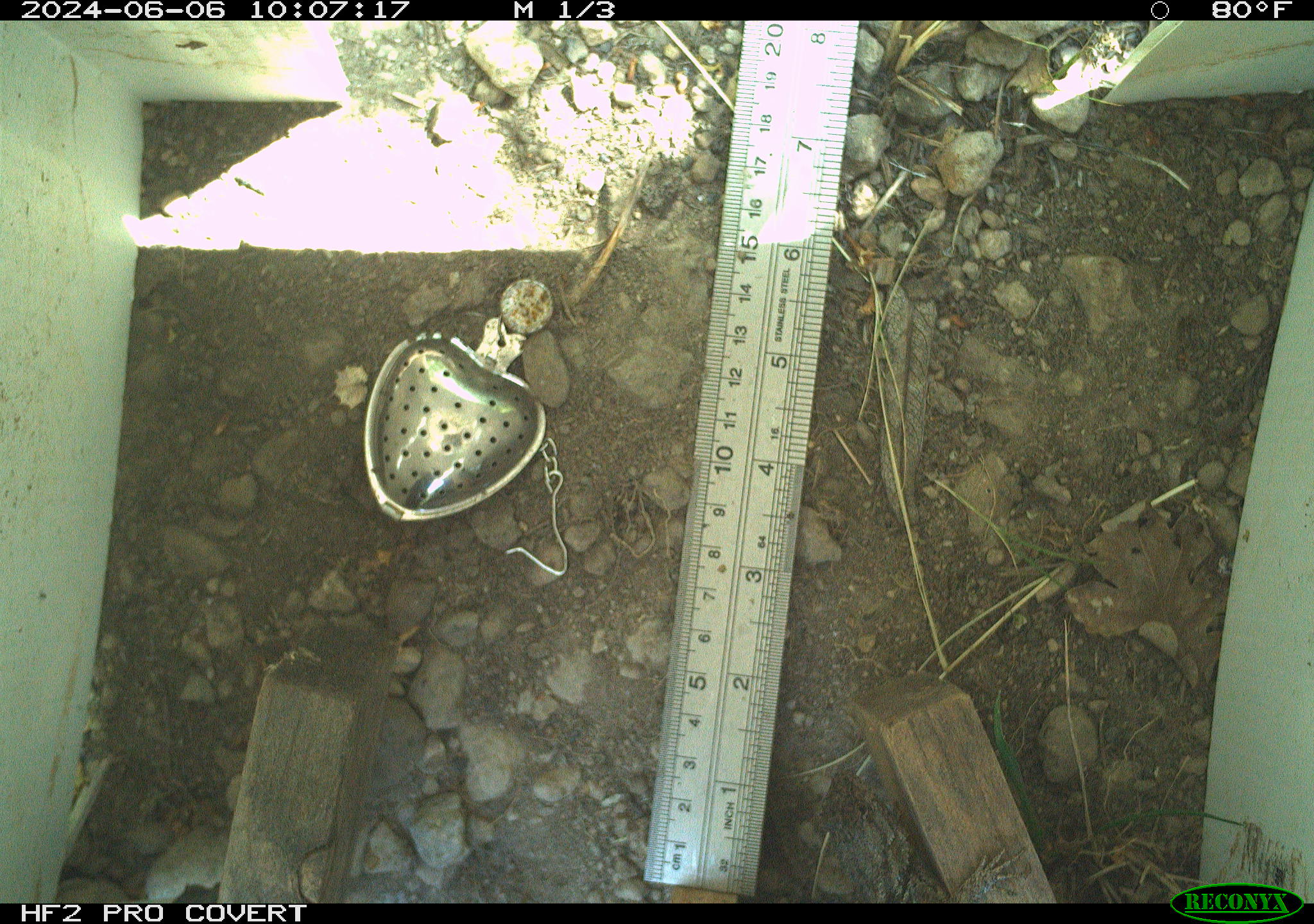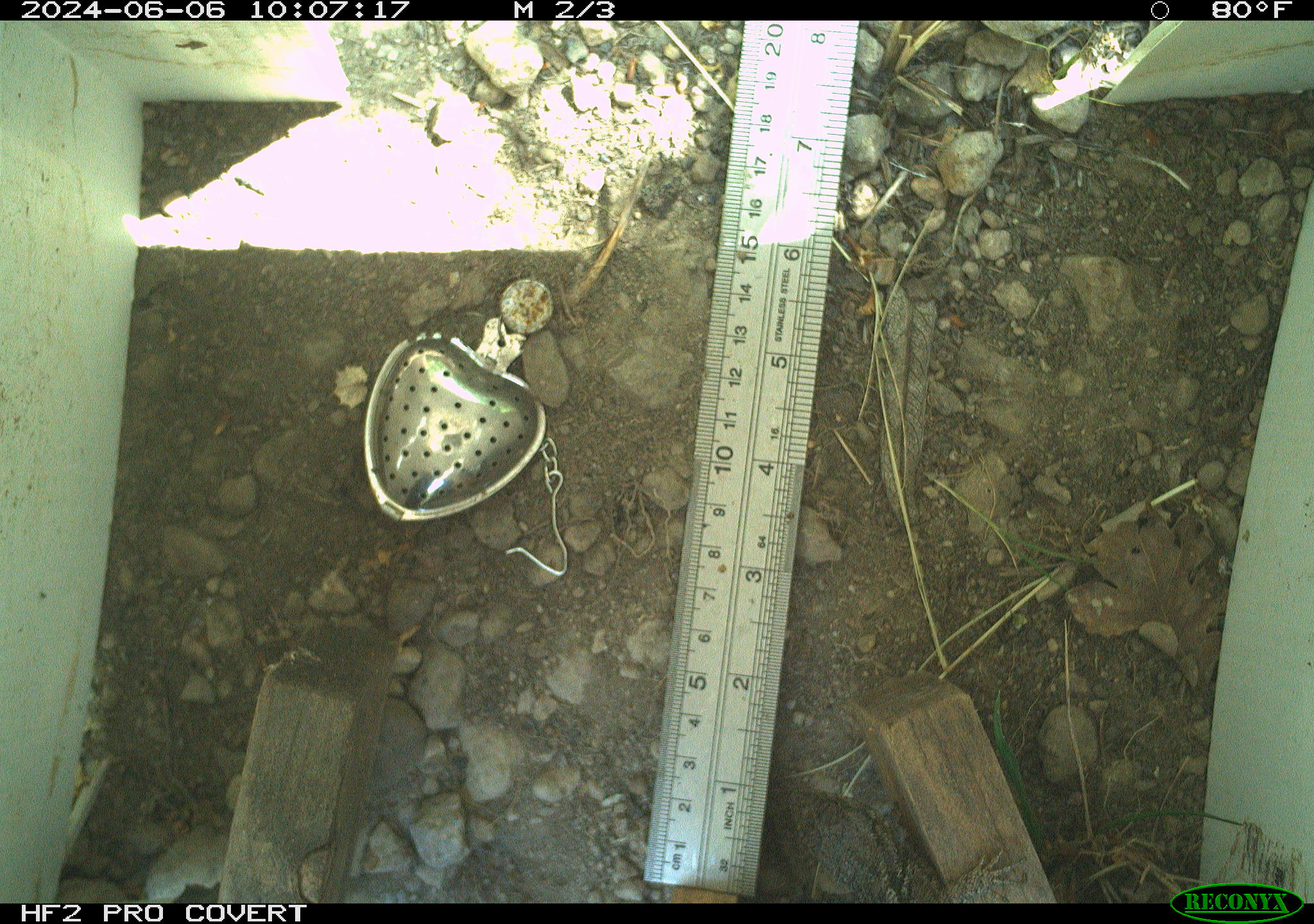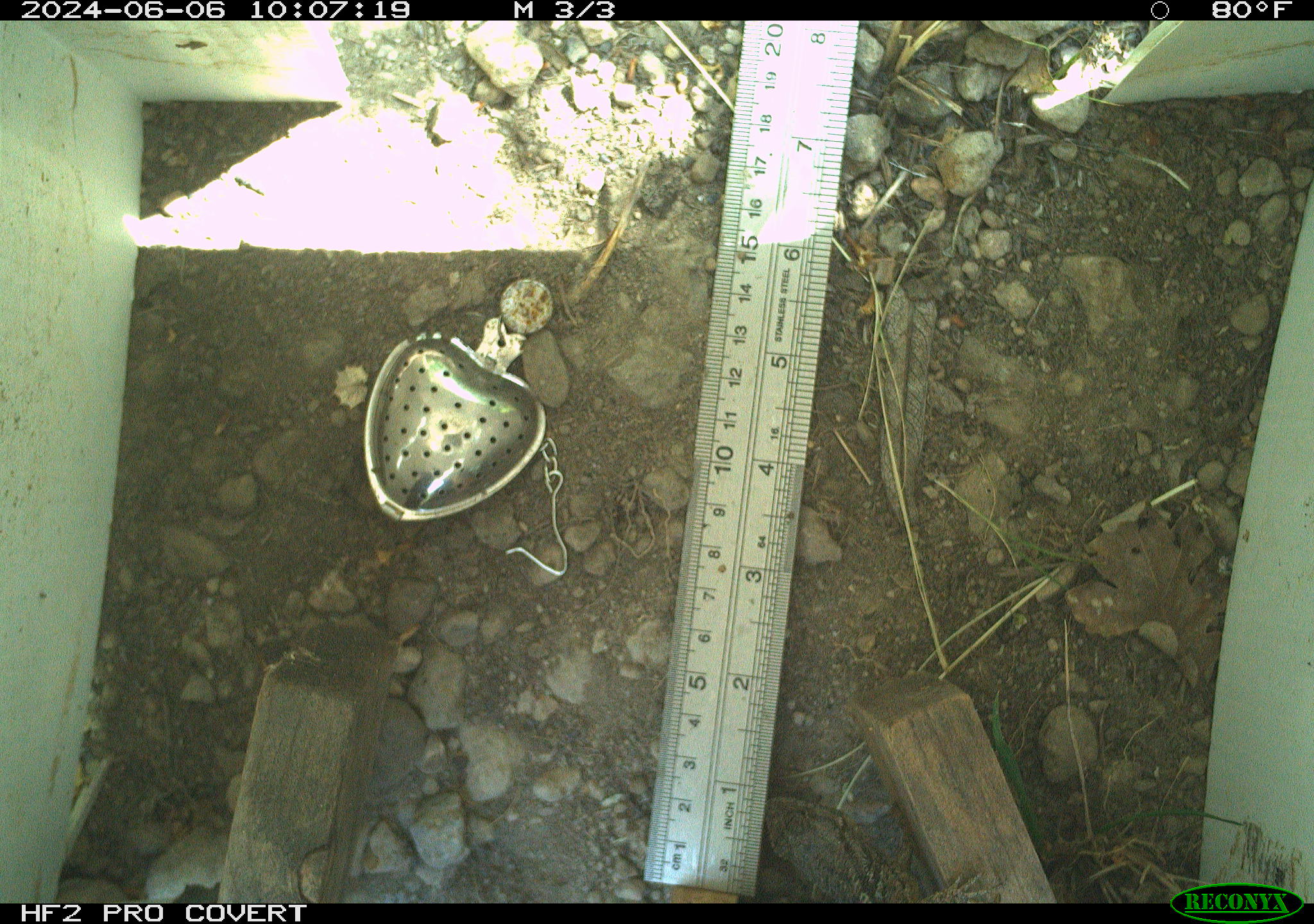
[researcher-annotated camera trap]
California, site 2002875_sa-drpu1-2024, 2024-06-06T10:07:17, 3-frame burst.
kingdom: Animalia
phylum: Chordata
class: Reptilia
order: Squamata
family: Phrynosomatidae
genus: Sceloporus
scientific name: Sceloporus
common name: spiny lizards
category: sceloporus species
Sceloporus species (spiny lizards) (Sceloporus).